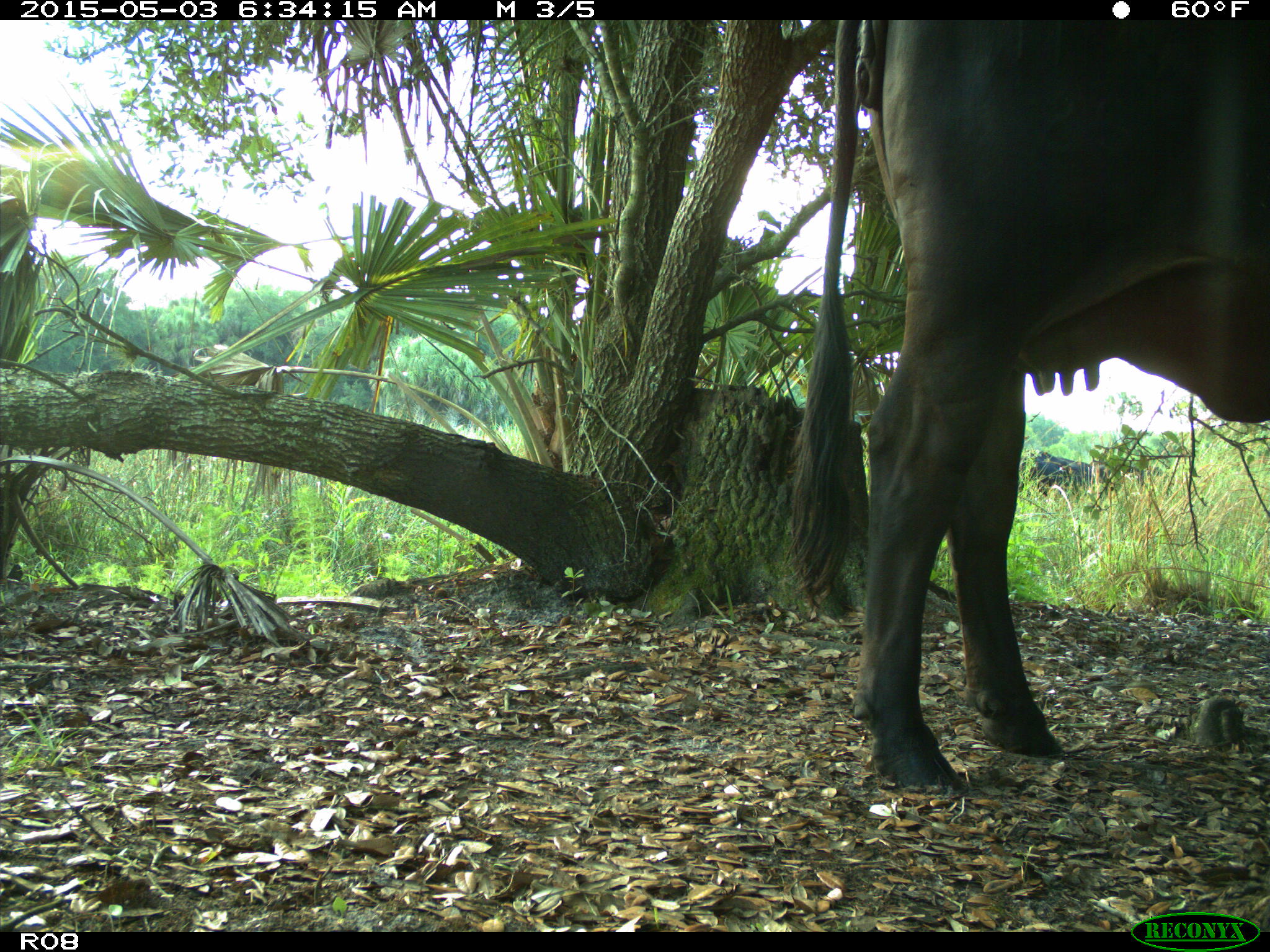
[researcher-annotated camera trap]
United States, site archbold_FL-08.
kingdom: Animalia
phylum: Chordata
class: Mammalia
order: Artiodactyla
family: Bovidae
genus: Bos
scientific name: Bos taurus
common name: domestic cow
Bos taurus (domestic cow).